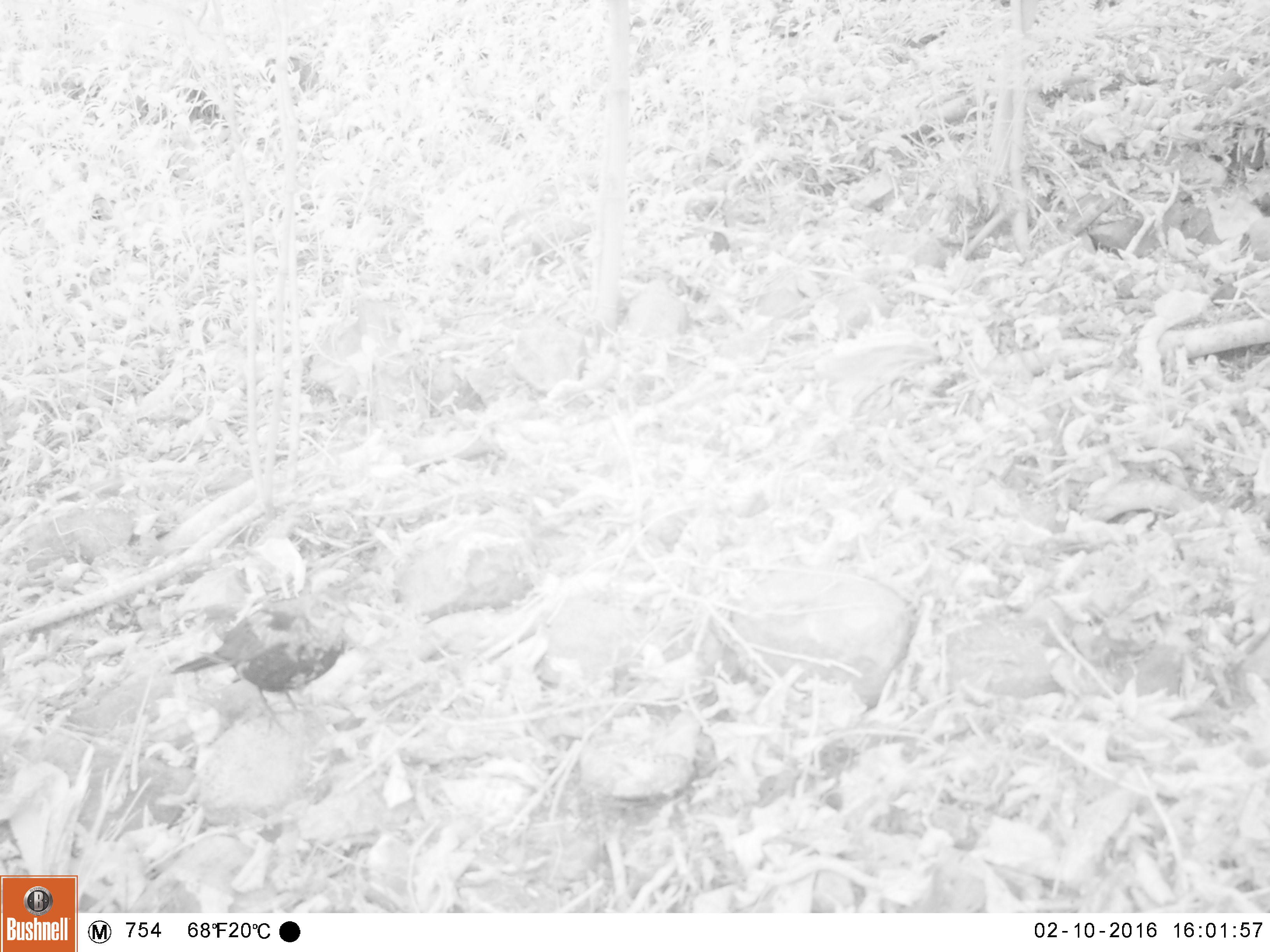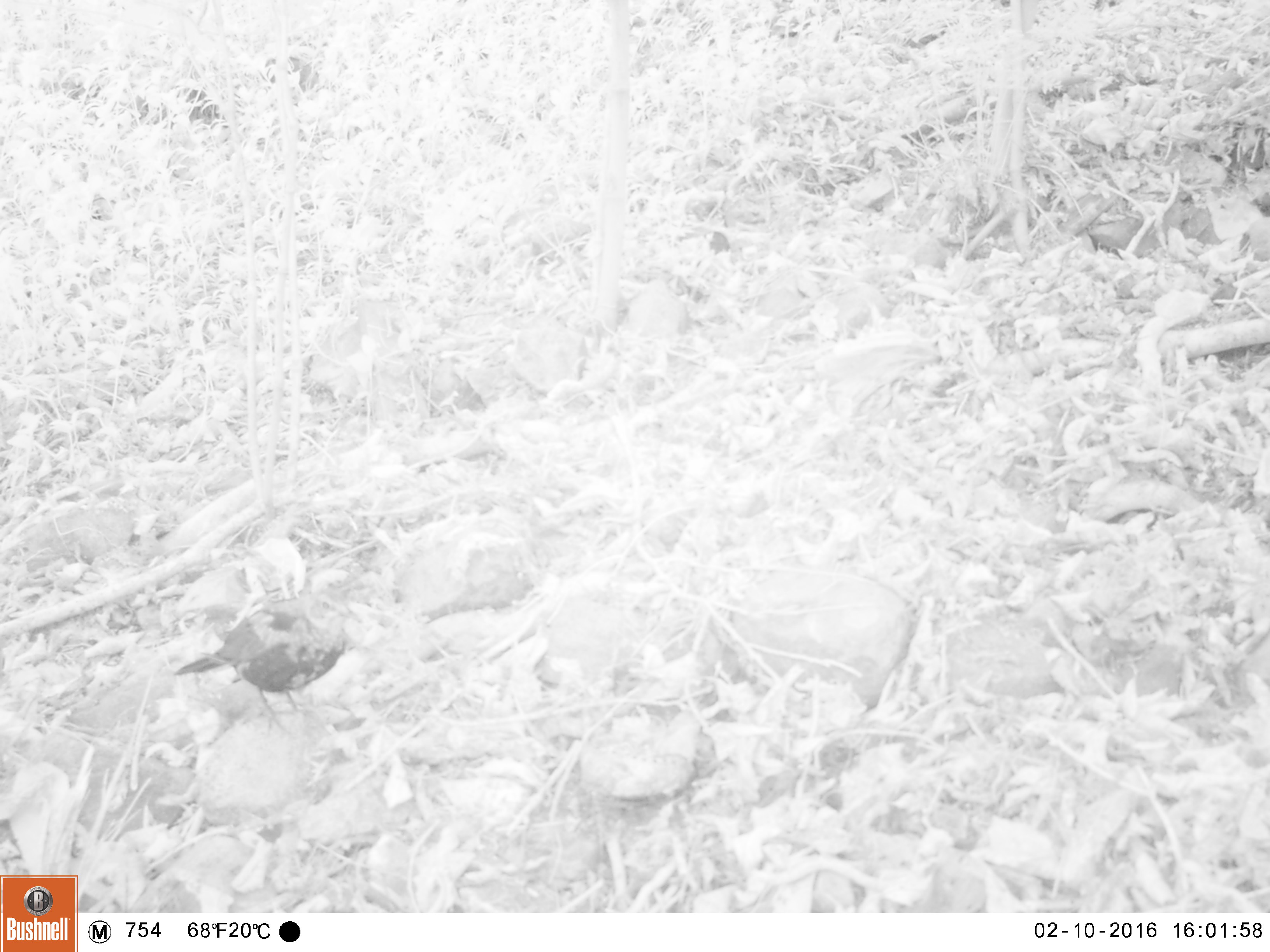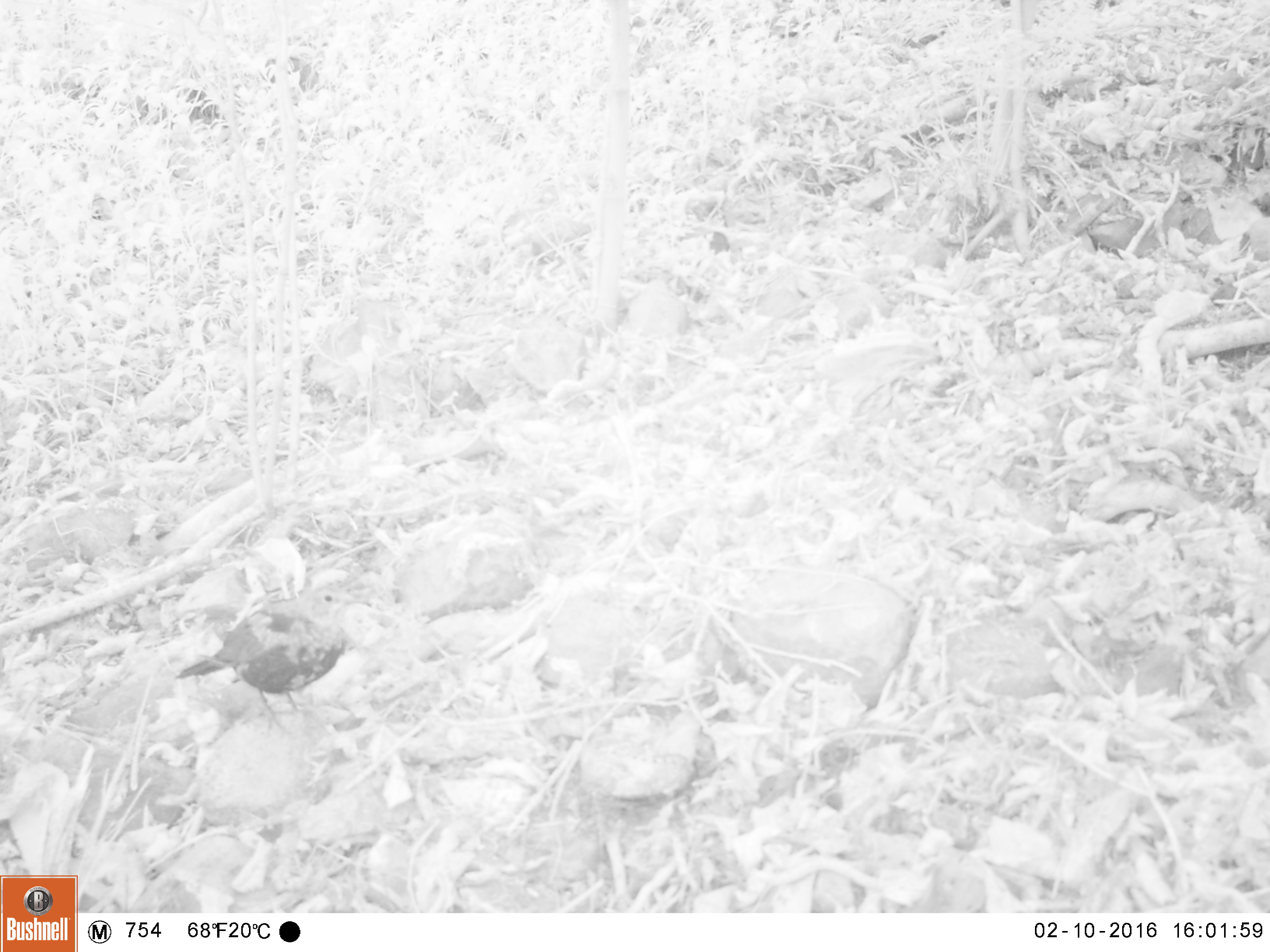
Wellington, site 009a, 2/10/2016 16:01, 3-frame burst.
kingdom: Animalia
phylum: Chordata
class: Aves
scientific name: Aves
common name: bird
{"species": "bird (Aves)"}